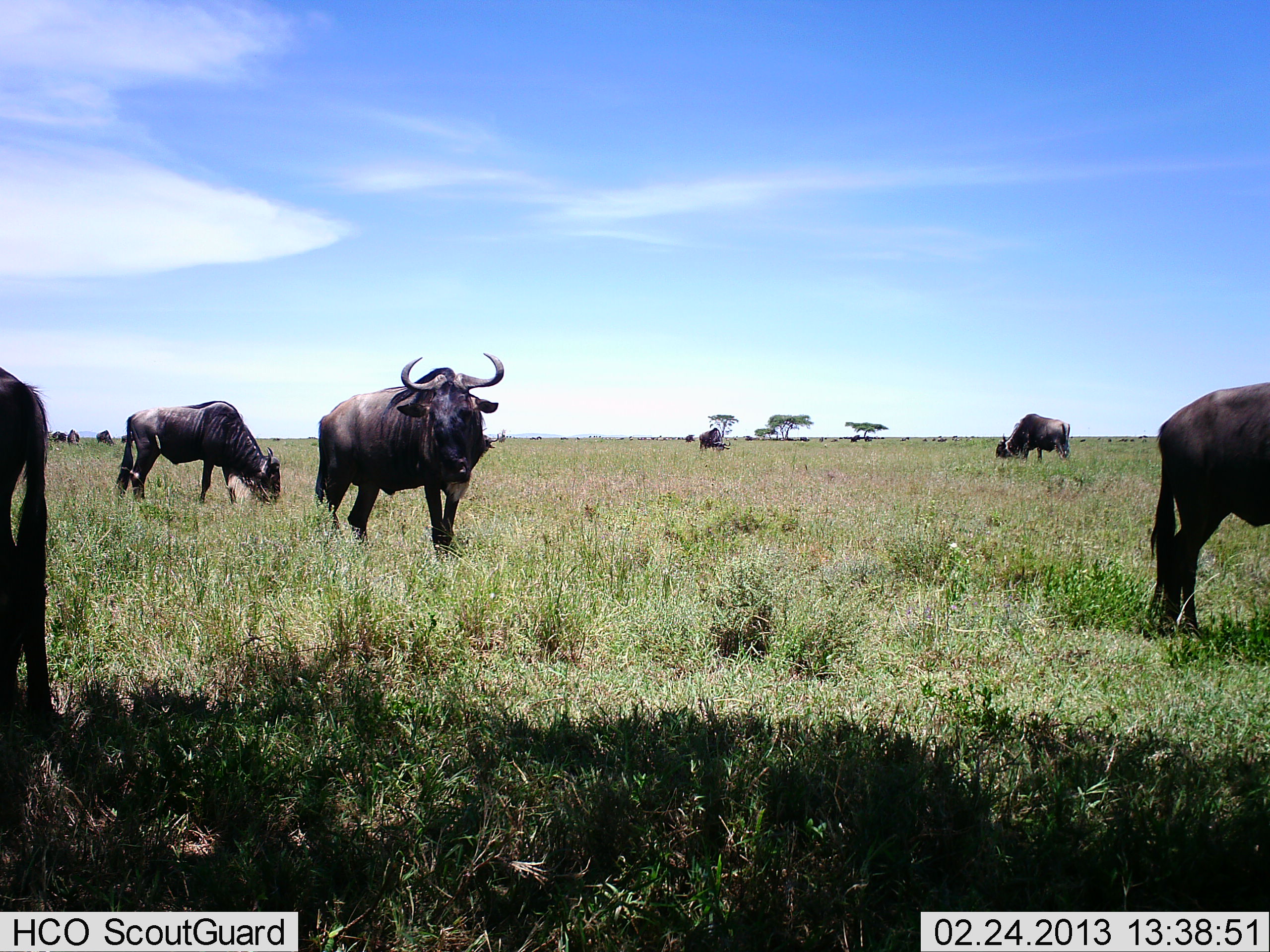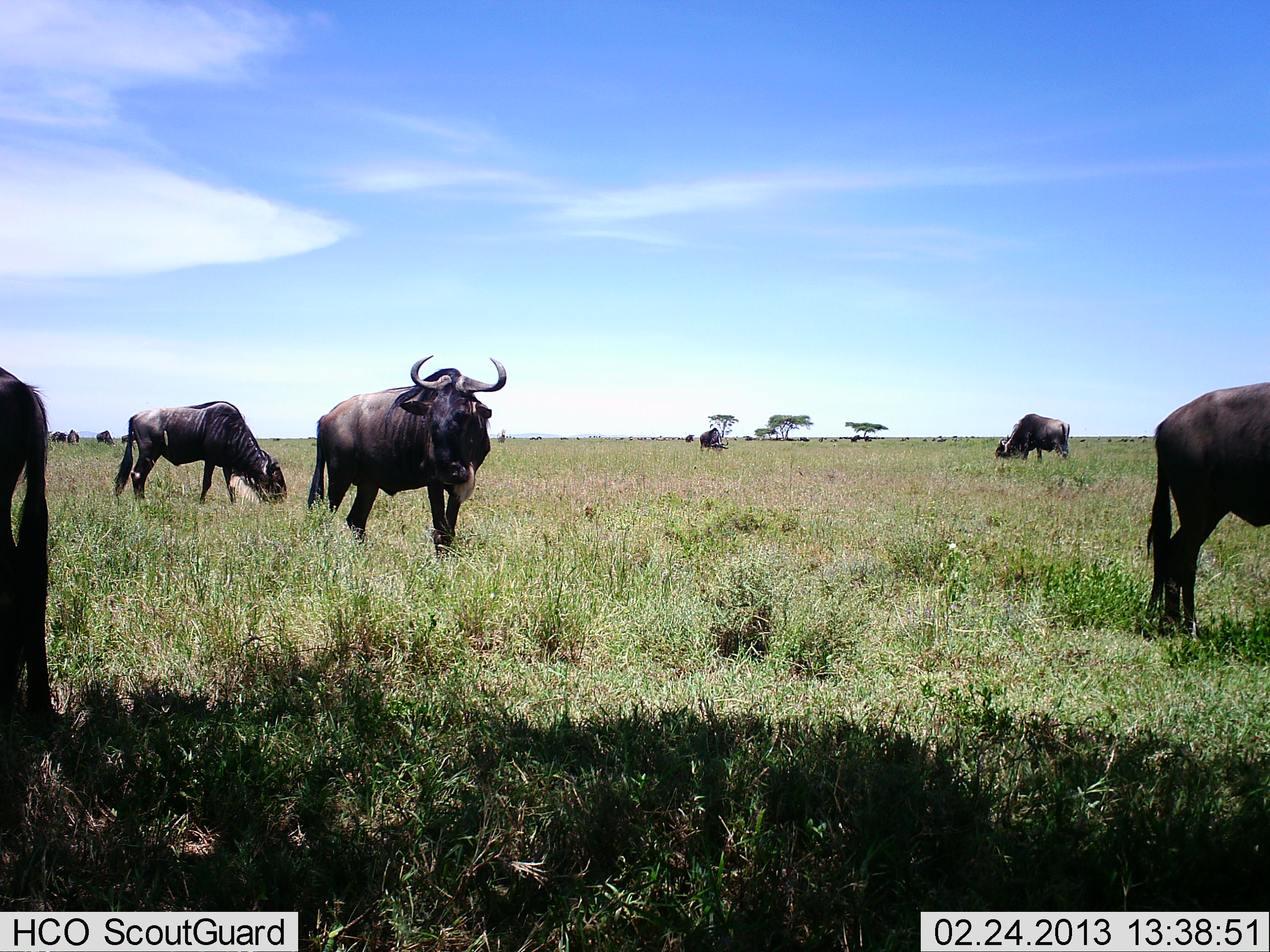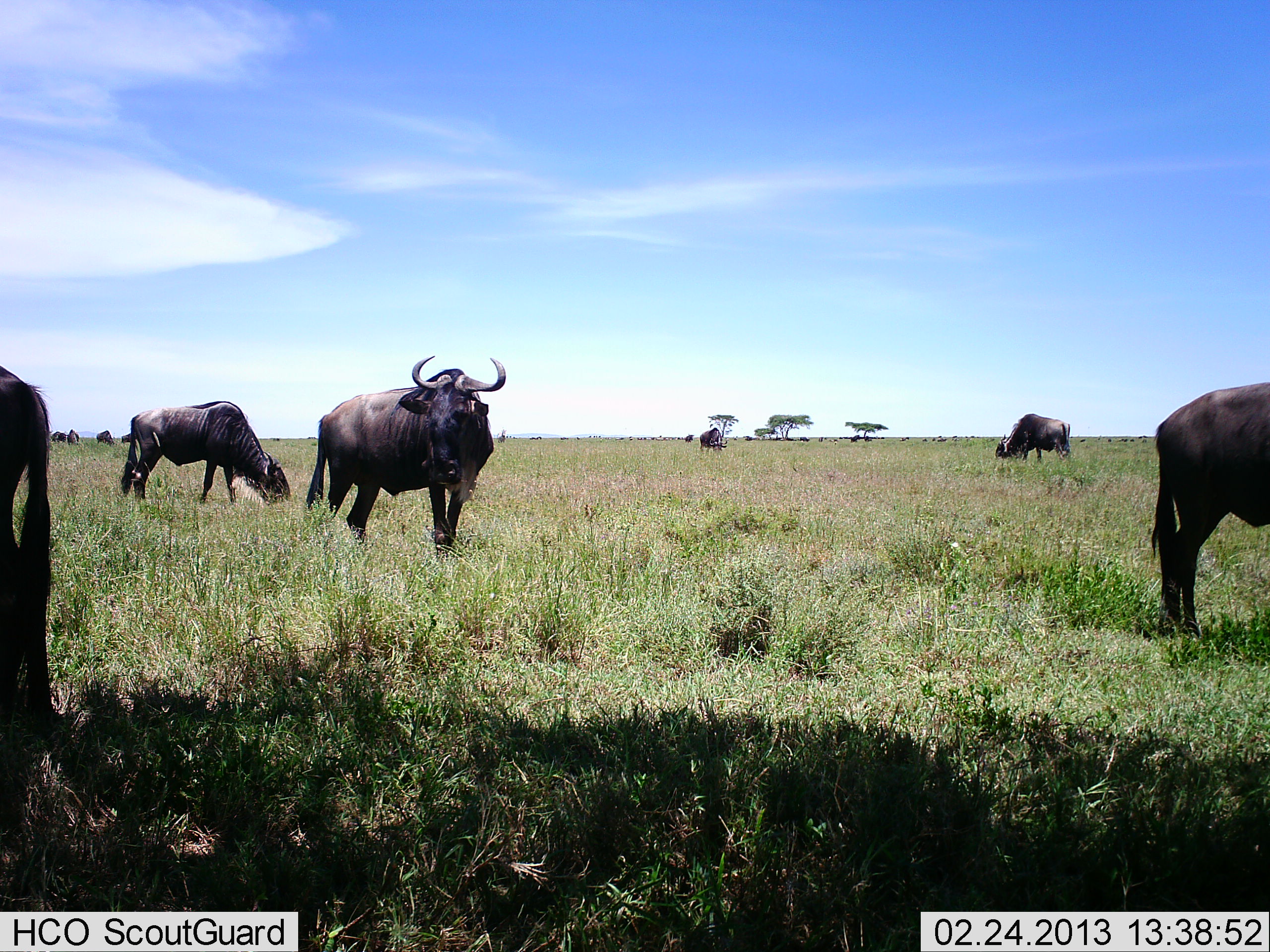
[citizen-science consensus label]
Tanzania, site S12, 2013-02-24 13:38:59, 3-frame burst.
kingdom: Animalia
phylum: Chordata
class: Mammalia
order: Artiodactyla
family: Bovidae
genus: Connochaetes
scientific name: Connochaetes taurinus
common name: blue wildebeest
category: wildebeest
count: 9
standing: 64%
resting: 12%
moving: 8%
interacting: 4%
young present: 0%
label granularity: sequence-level